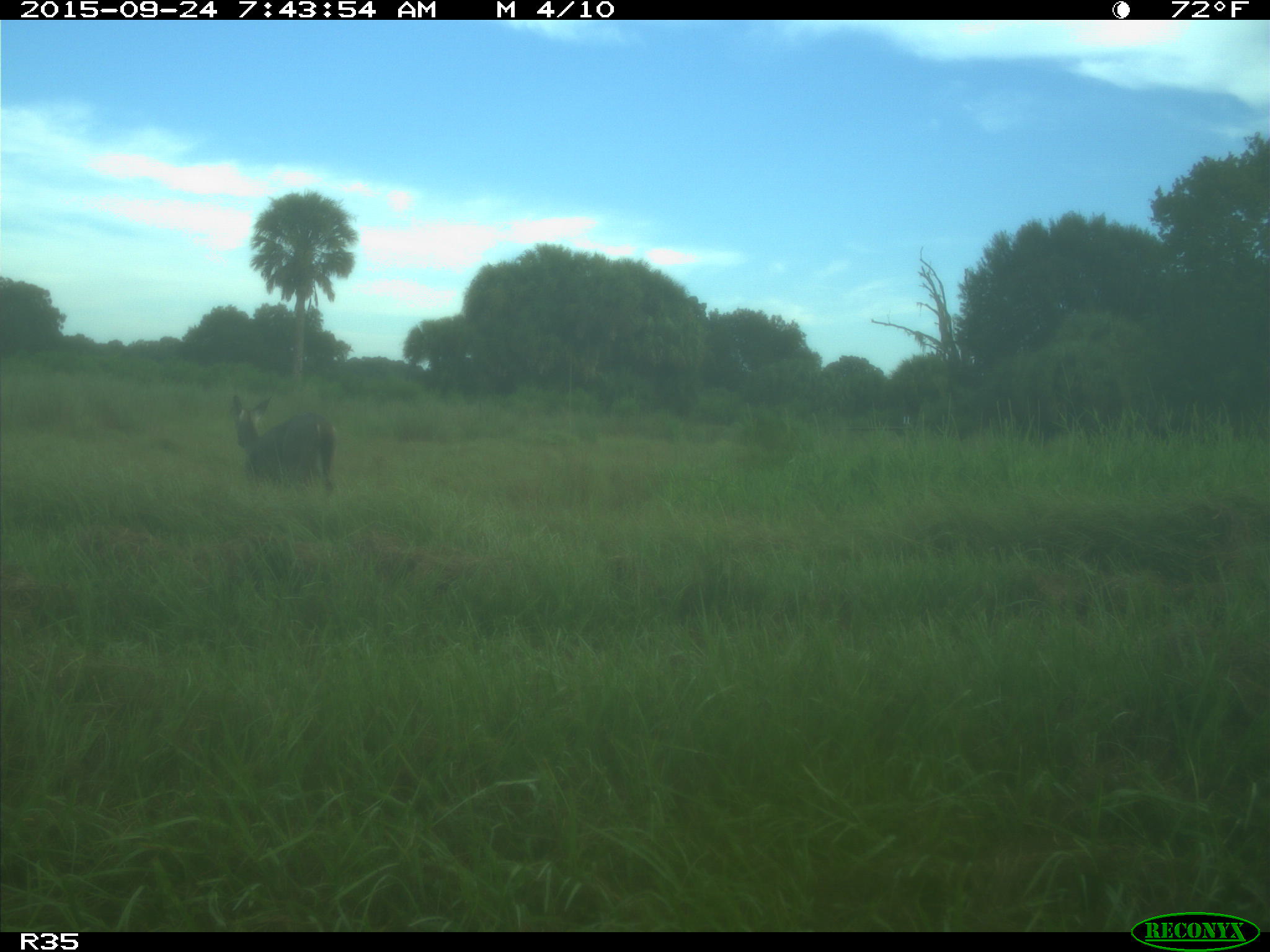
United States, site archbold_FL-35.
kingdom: Animalia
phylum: Chordata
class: Mammalia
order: Artiodactyla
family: Cervidae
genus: Odocoileus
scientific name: Odocoileus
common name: deer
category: unidentified deer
Unidentified deer (deer) (Odocoileus).